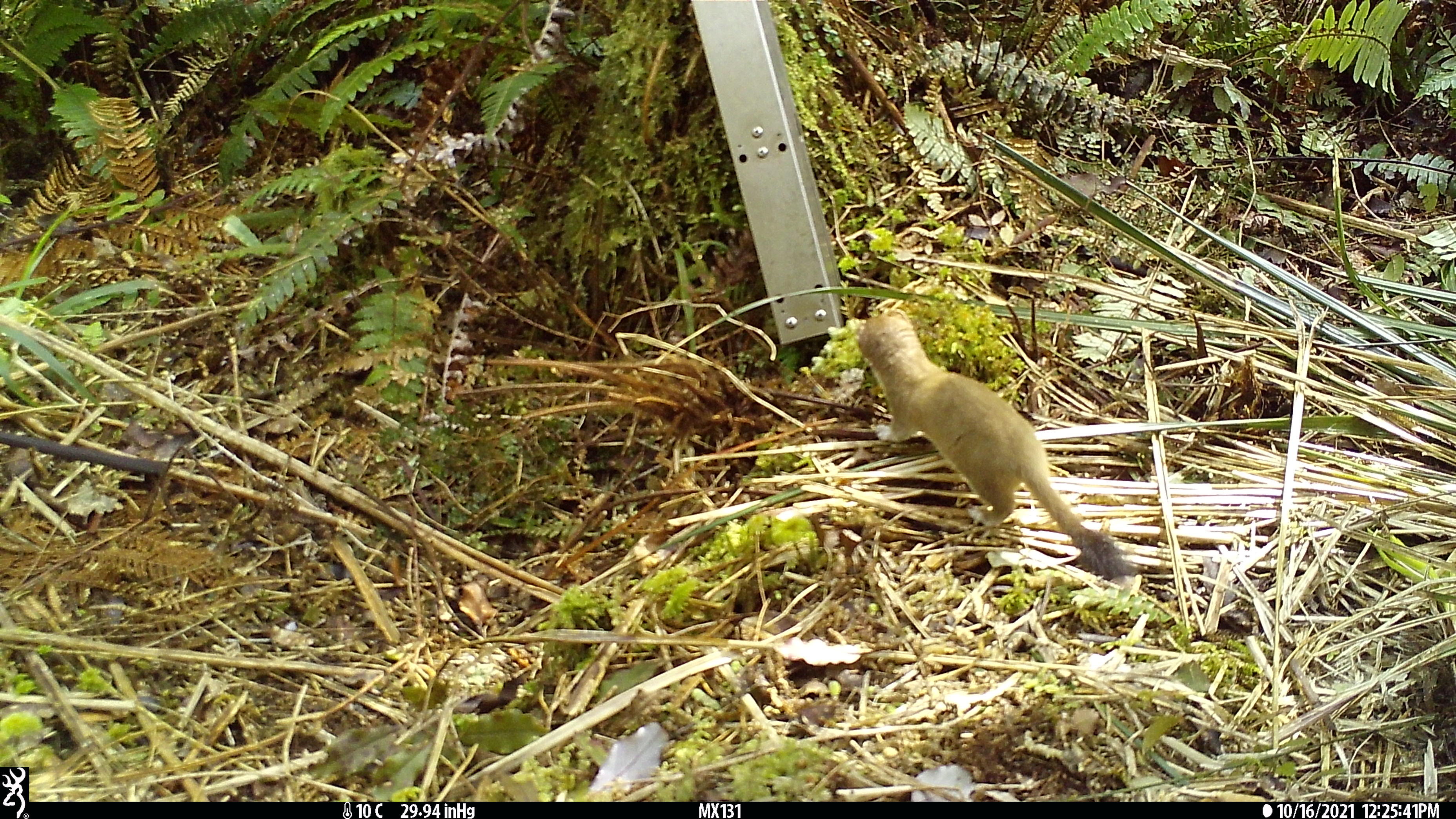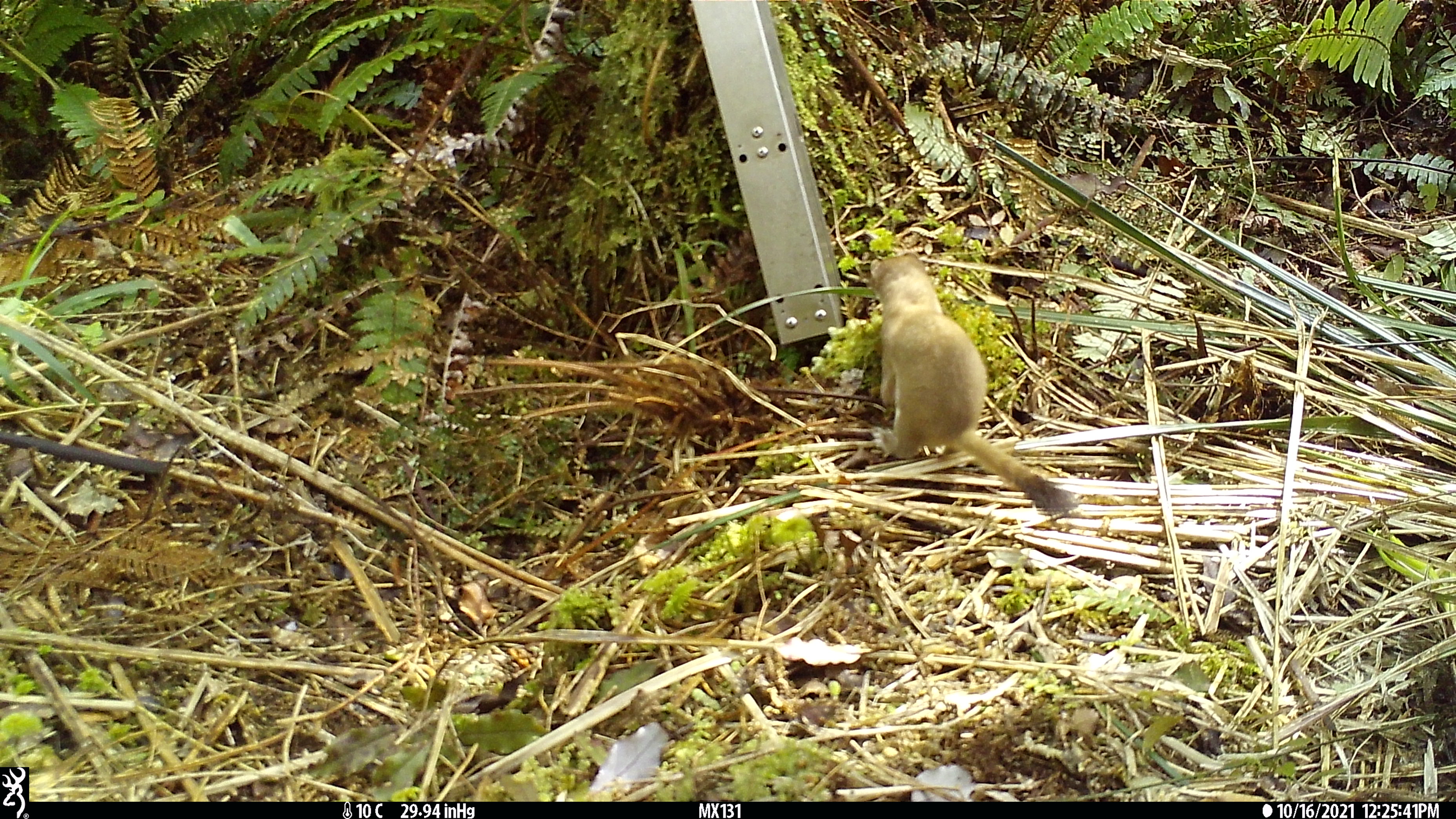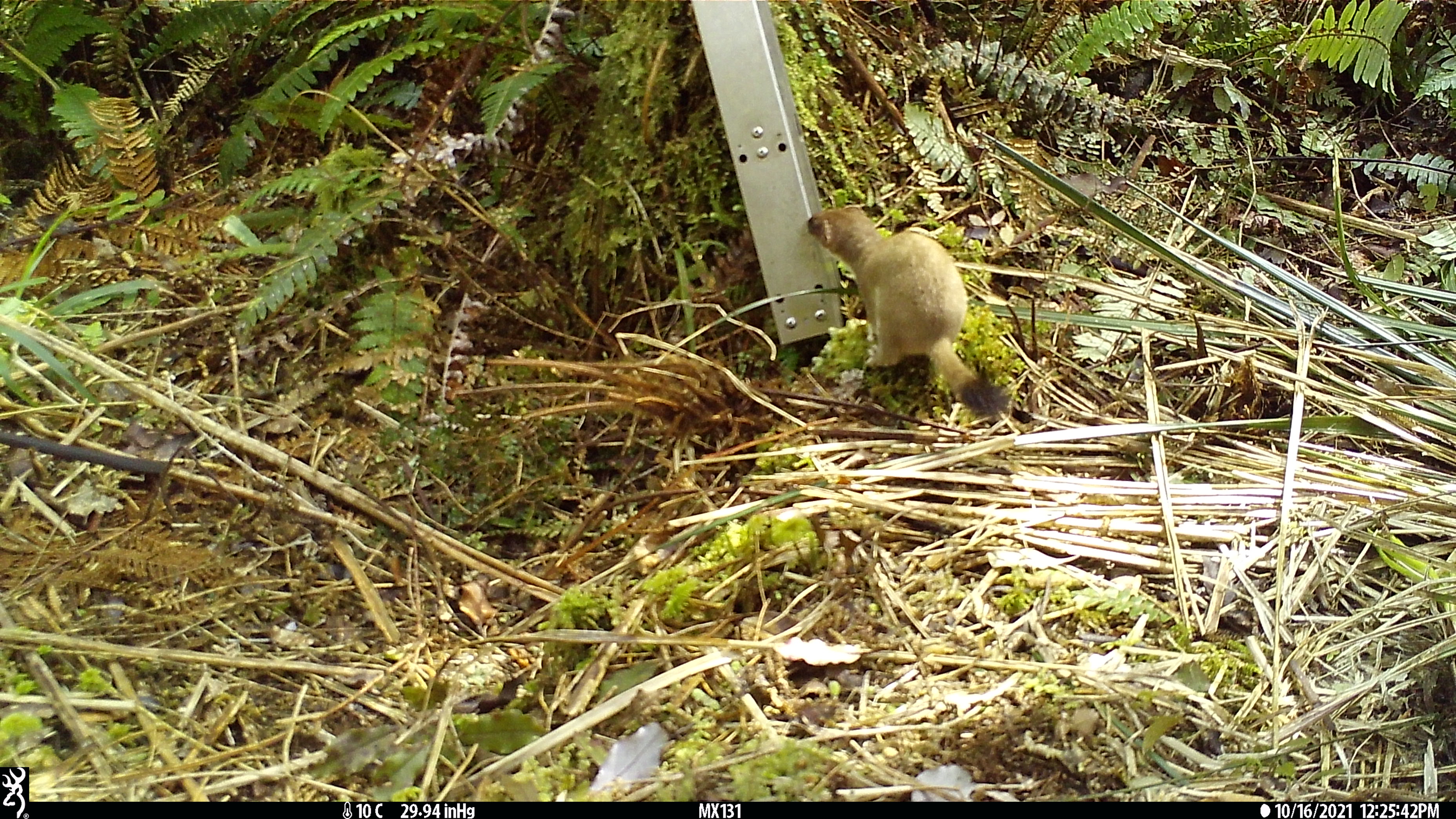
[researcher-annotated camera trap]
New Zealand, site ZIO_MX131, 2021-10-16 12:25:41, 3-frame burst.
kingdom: Animalia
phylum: Chordata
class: Mammalia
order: Carnivora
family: Mustelidae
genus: Mustela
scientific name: Mustela erminea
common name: stoat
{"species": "stoat (Mustela erminea)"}